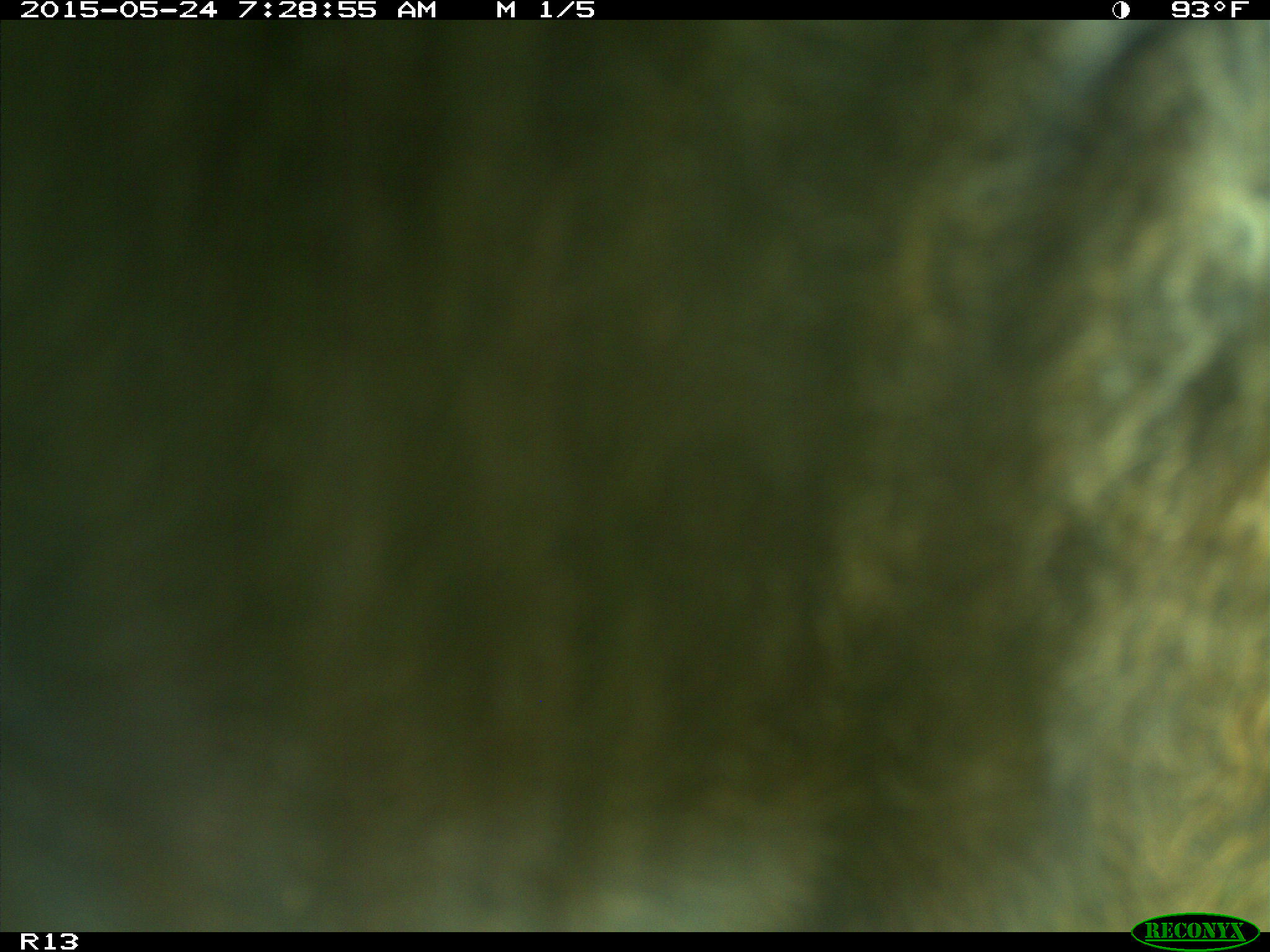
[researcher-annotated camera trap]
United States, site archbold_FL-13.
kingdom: Animalia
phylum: Chordata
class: Mammalia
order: Artiodactyla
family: Bovidae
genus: Bos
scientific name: Bos taurus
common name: domestic cow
Bos taurus (domestic cow).